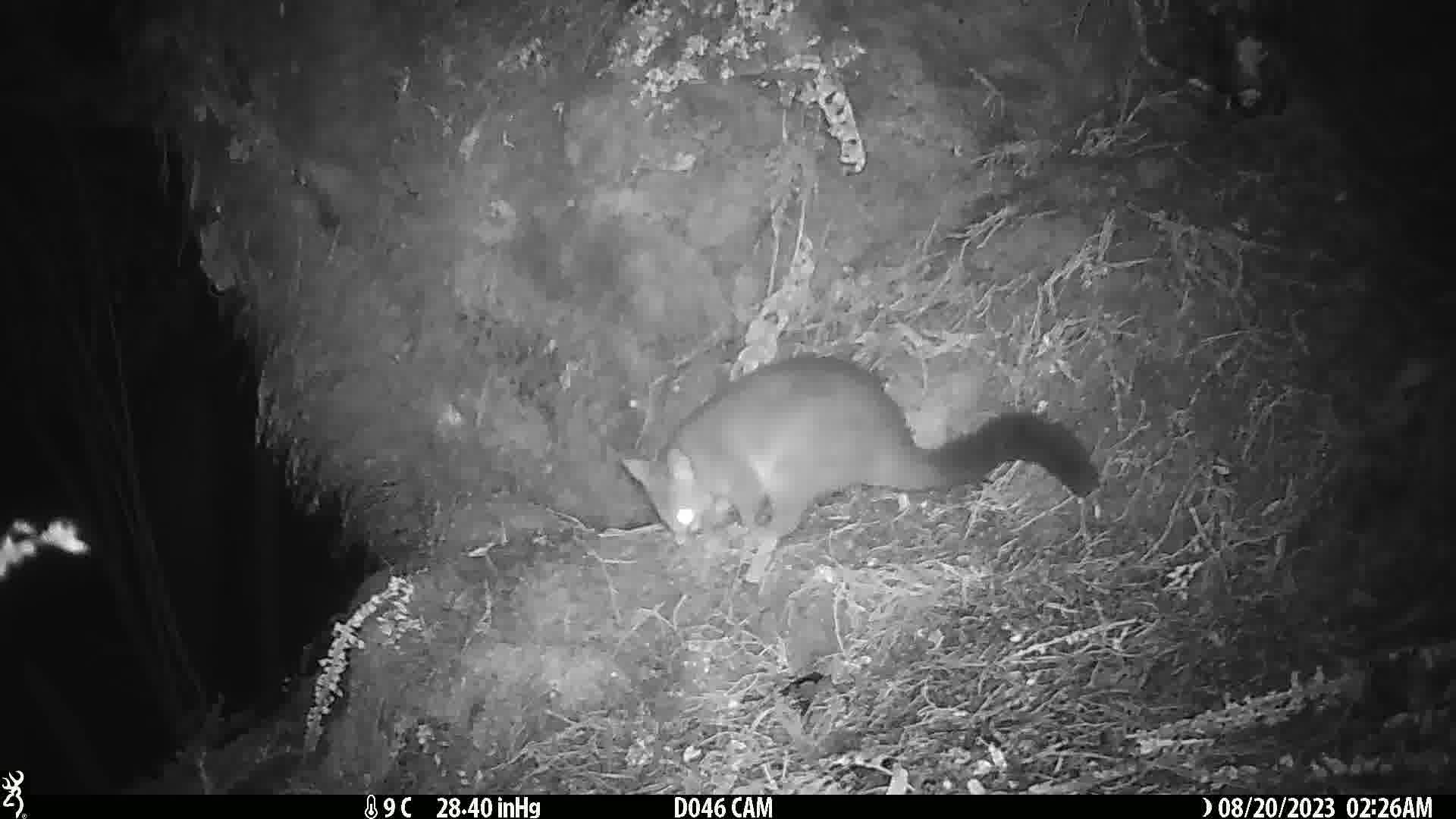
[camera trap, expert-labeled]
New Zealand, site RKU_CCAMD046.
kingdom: Animalia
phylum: Chordata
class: Mammalia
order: Diprotodontia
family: Phalangeridae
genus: Trichosurus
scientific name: Trichosurus vulpecula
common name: common brushtail possum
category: possum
Possum (common brushtail possum) (Trichosurus vulpecula).